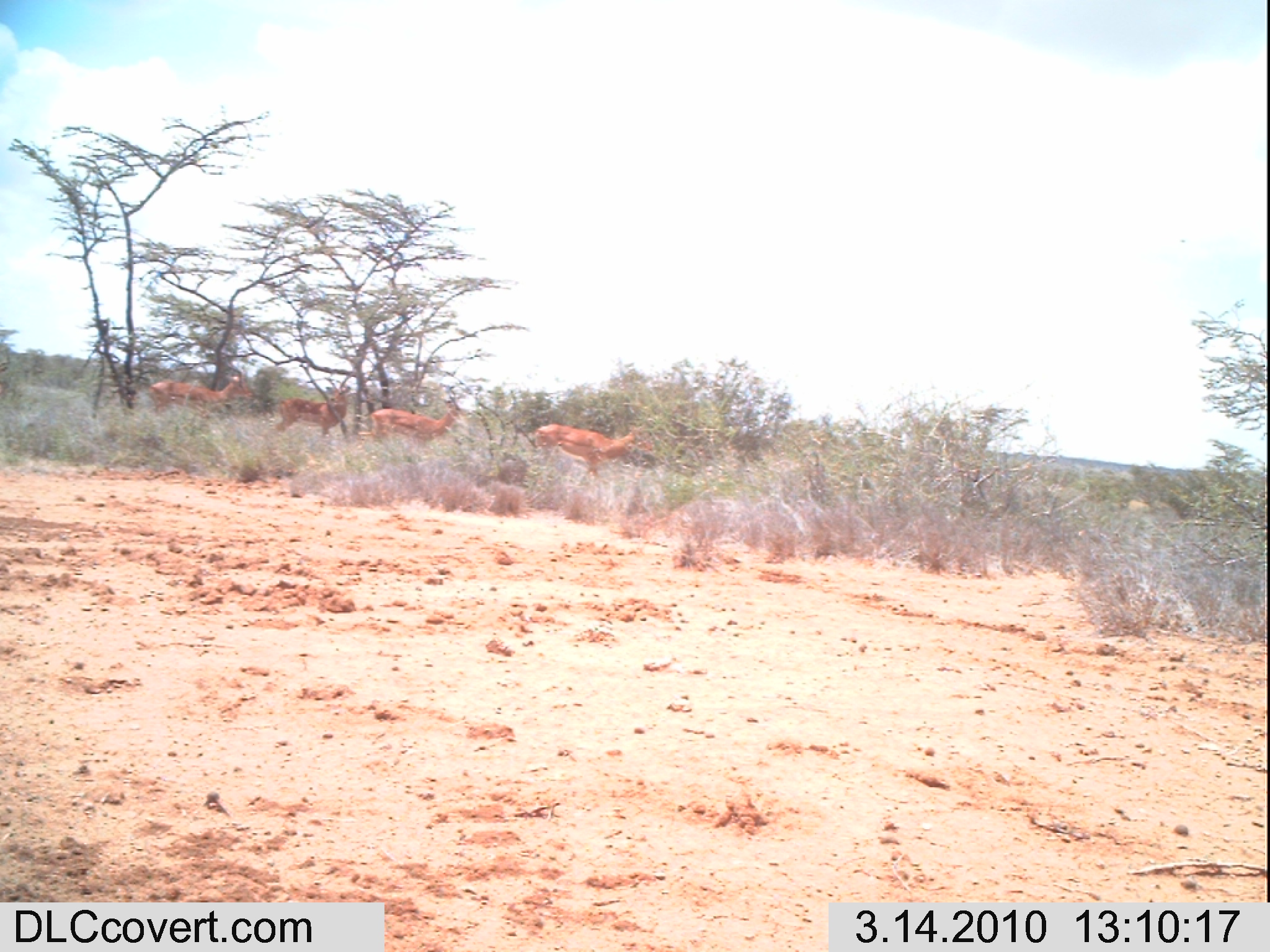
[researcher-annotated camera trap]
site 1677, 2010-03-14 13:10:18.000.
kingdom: Animalia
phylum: Chordata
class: Mammalia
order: Artiodactyla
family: Bovidae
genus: Aepyceros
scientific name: Aepyceros melampus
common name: impala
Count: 4.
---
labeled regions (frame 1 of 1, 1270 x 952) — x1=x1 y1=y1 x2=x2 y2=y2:
aepyceros melampus: x1=533 y1=423 x2=651 y2=480; x1=371 y1=387 x2=470 y2=446; x1=148 y1=363 x2=252 y2=416; x1=276 y1=376 x2=351 y2=433